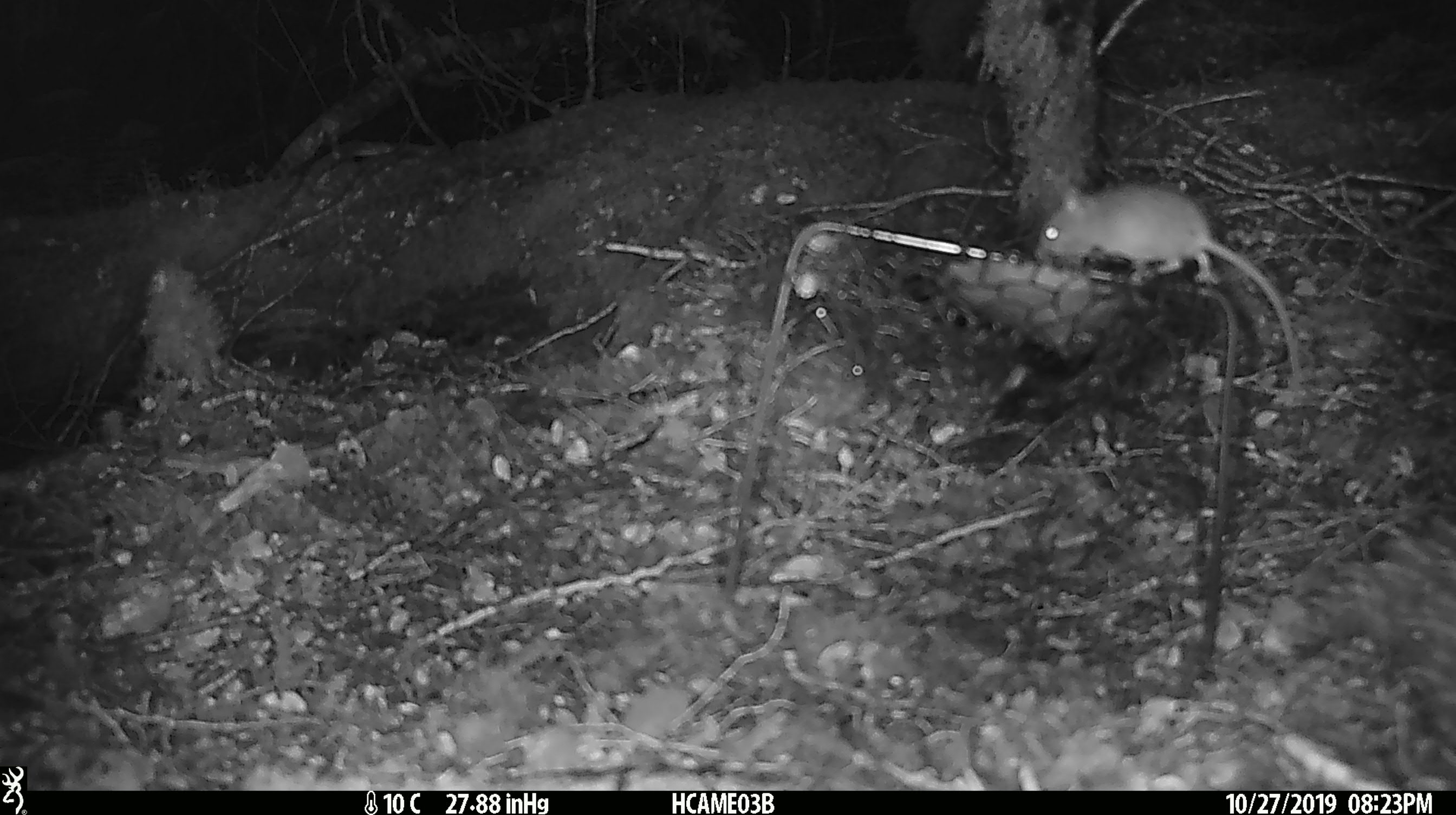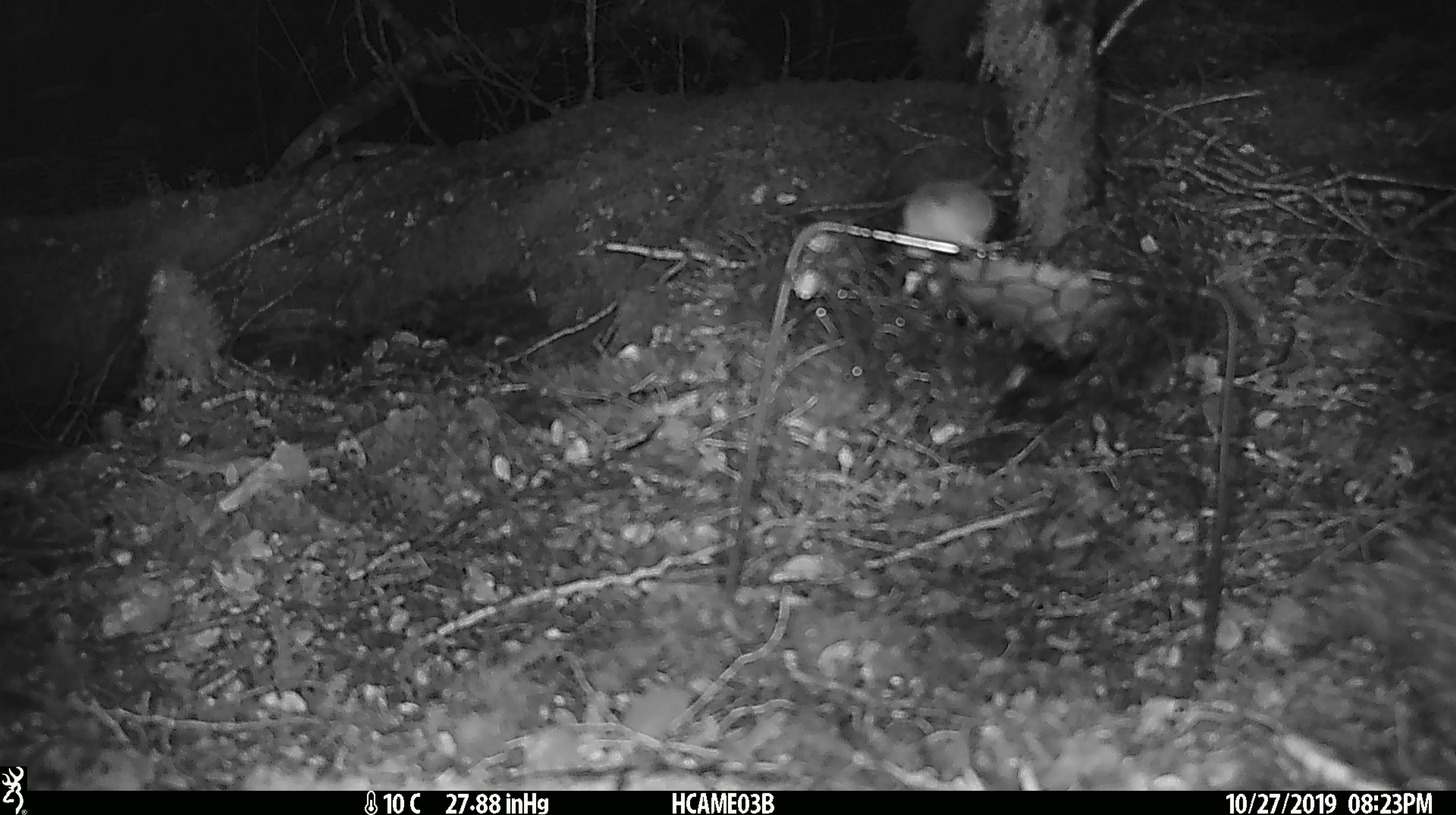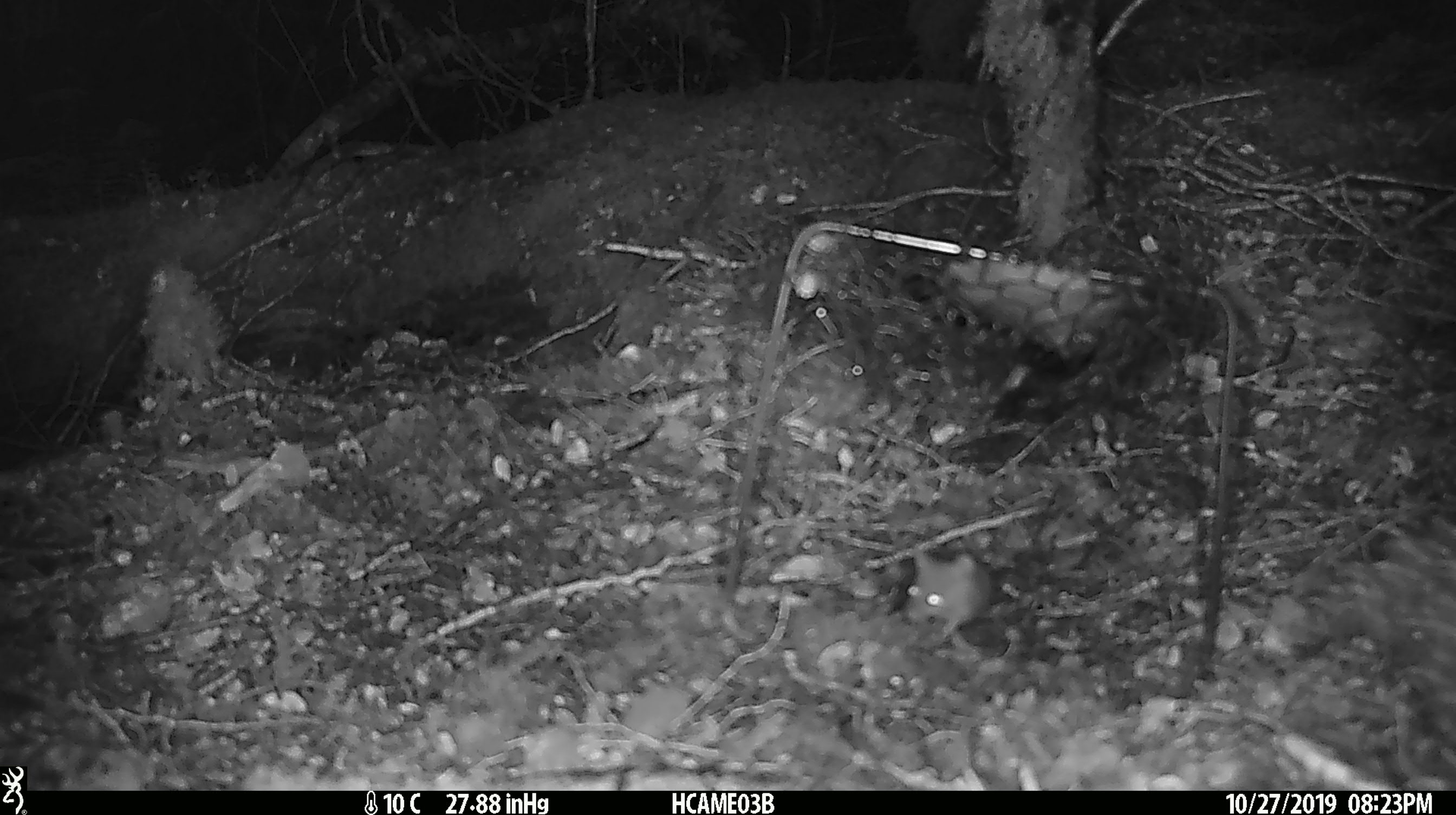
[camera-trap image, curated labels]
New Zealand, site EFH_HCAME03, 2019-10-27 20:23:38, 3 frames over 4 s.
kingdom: Animalia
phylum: Chordata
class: Mammalia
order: Rodentia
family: Muridae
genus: Mus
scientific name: Mus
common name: mouse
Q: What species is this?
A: Mouse (Mus).